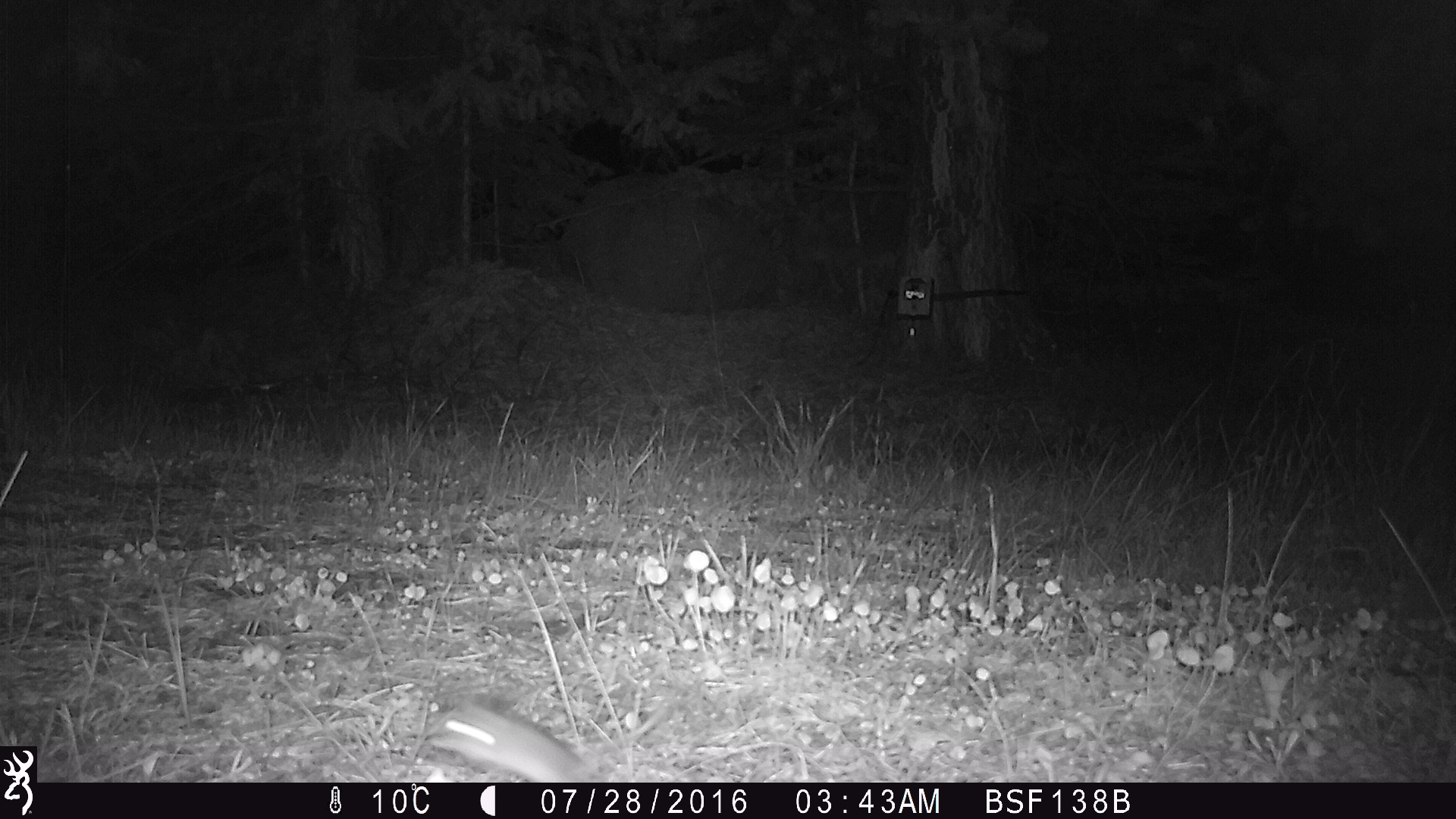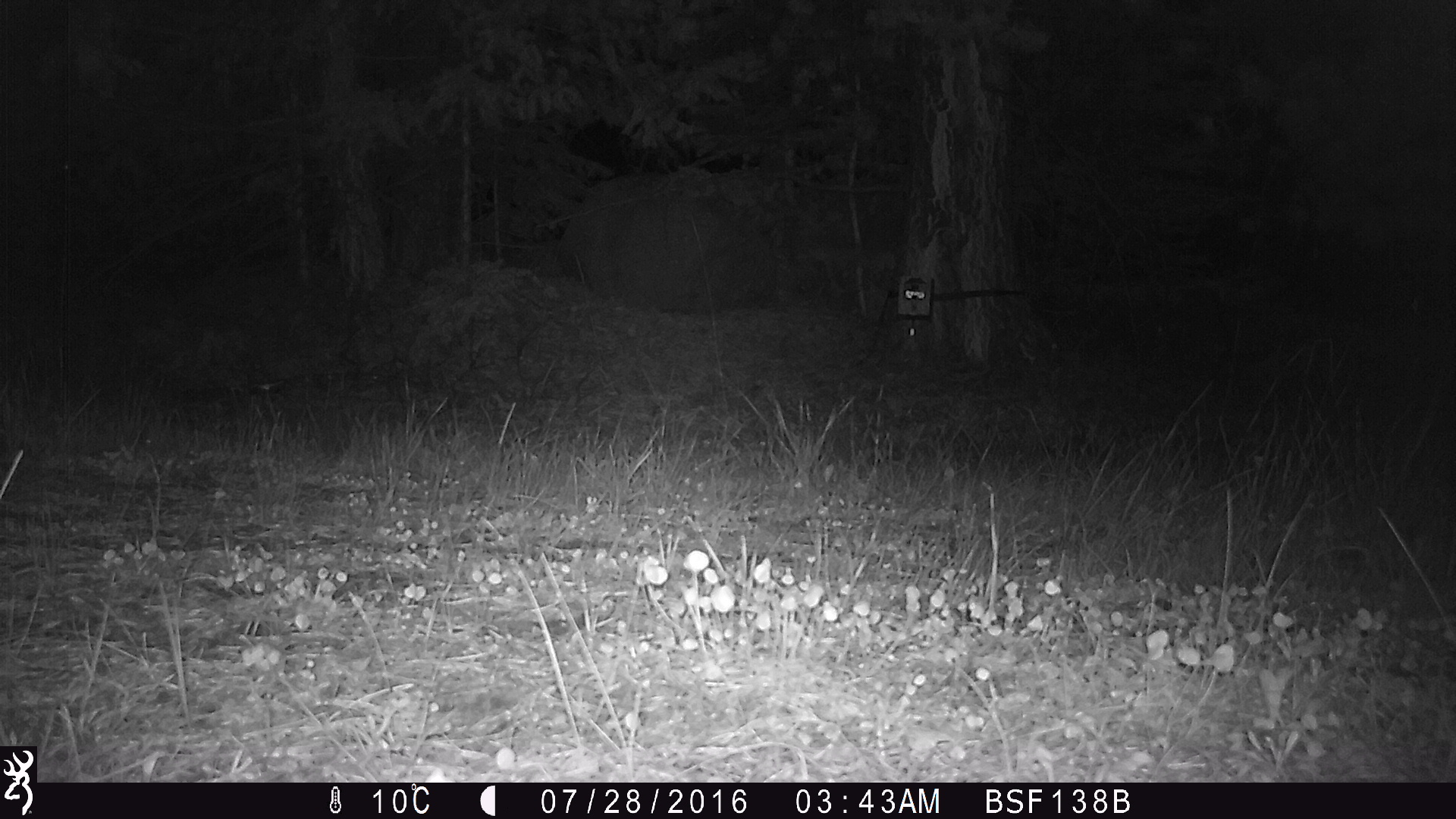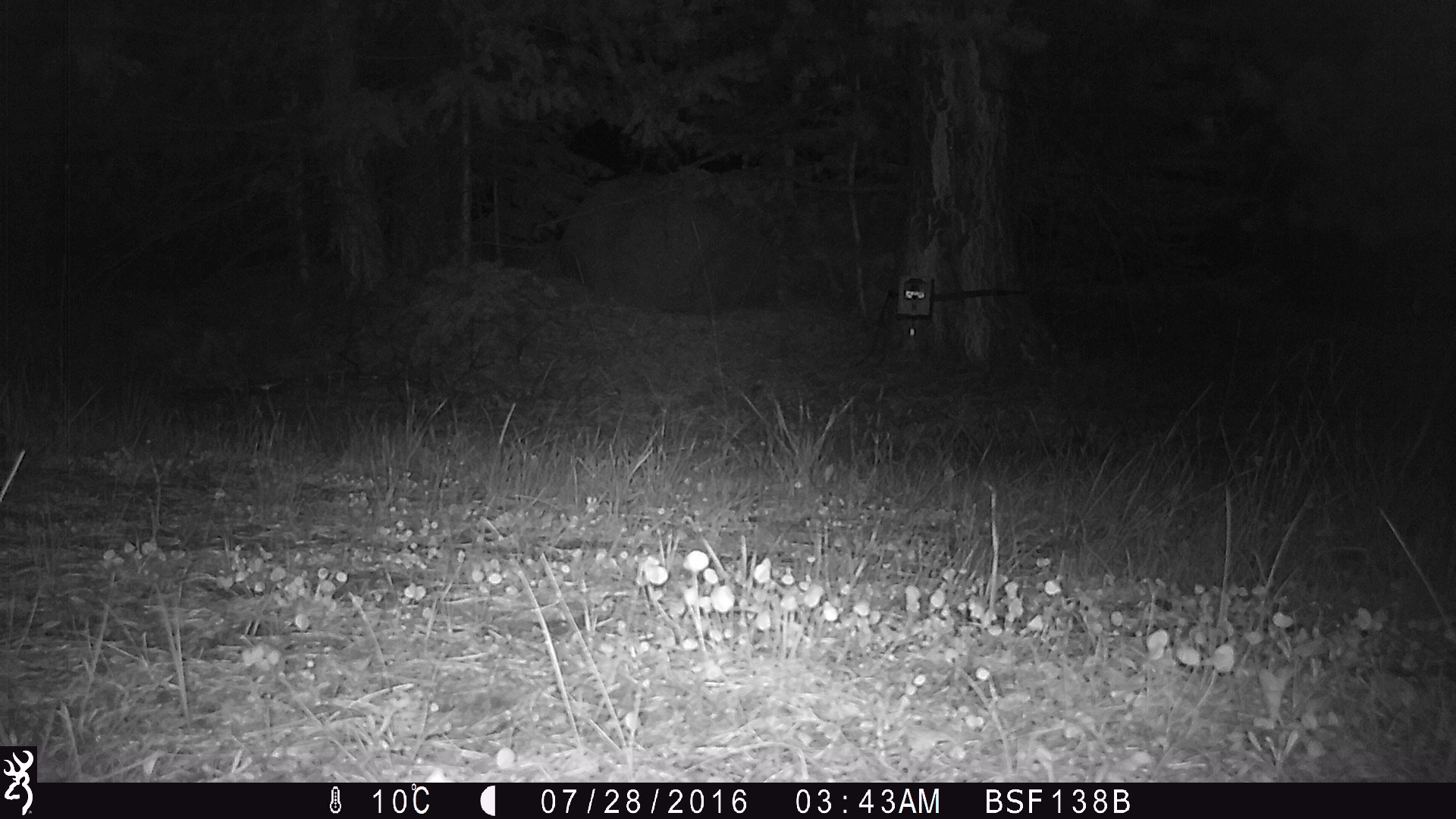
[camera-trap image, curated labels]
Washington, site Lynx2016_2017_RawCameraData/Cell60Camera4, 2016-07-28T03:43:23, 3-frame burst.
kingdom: Animalia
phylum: Chordata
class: Mammalia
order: Lagomorpha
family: Leporidae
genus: Lepus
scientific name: Lepus americanus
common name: snowshoe hare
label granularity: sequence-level